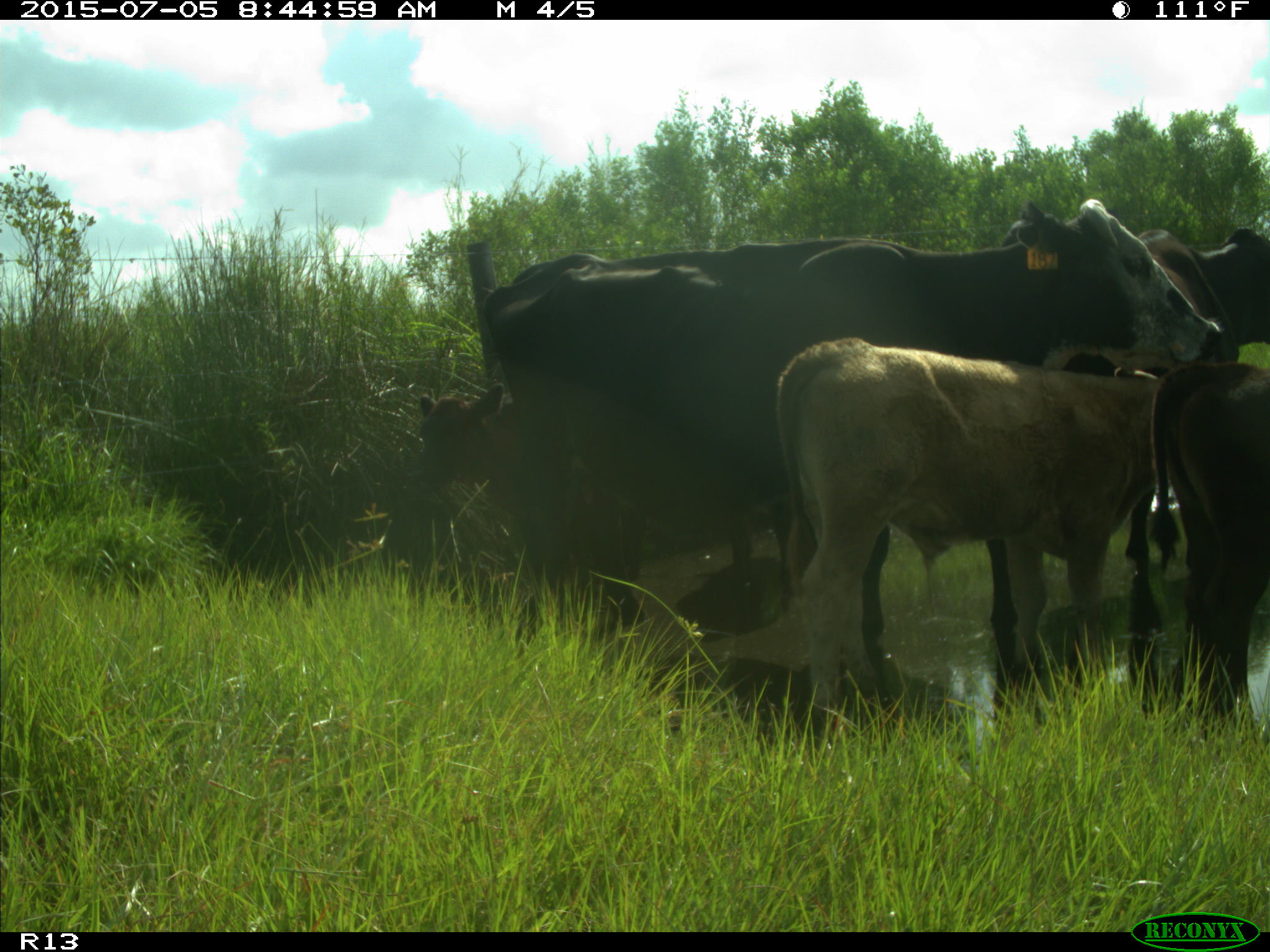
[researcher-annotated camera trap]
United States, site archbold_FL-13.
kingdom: Animalia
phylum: Chordata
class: Mammalia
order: Artiodactyla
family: Bovidae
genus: Bos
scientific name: Bos taurus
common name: domestic cow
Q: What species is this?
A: Bos taurus (domestic cow).